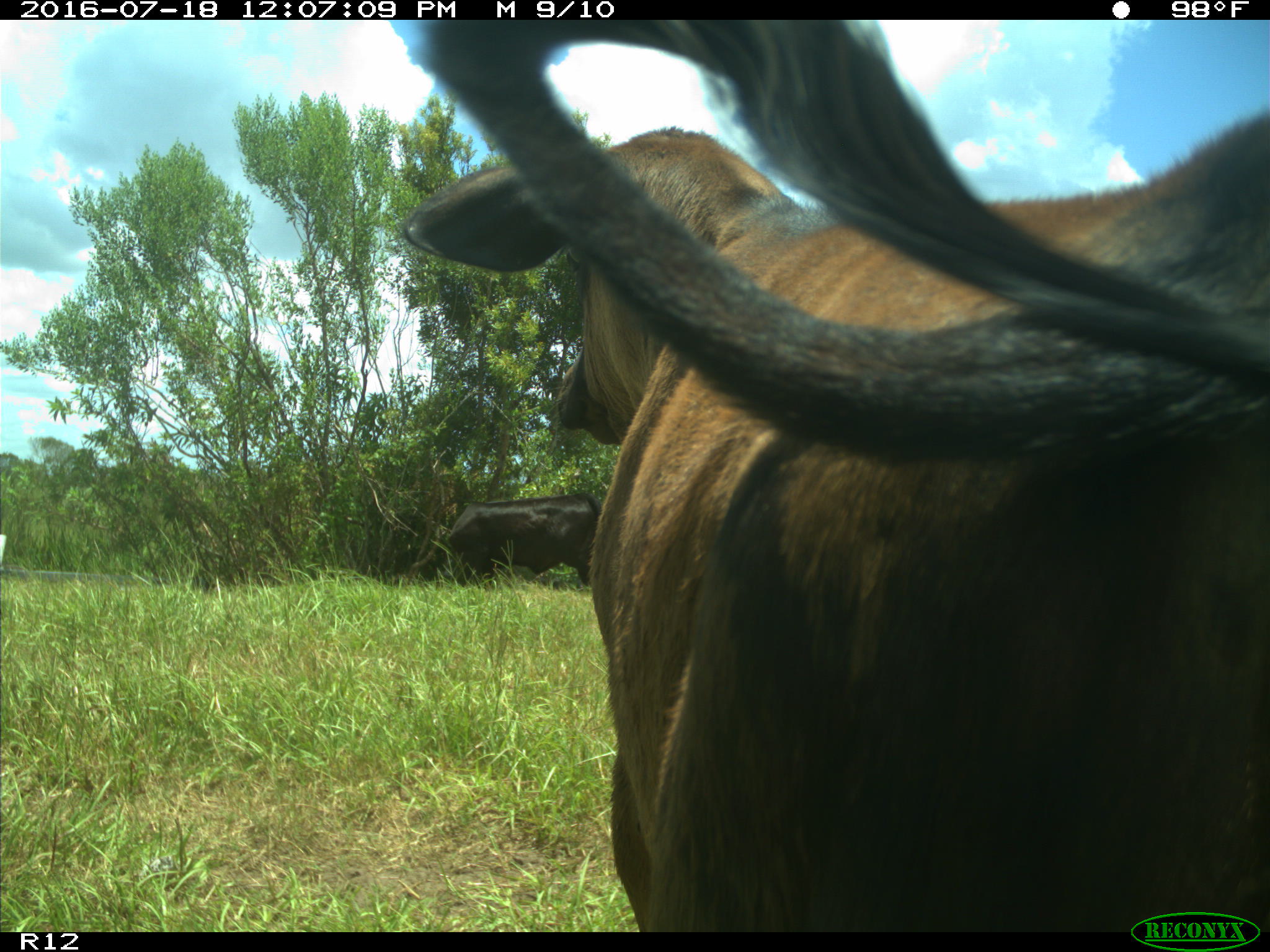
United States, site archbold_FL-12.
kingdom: Animalia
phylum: Chordata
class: Mammalia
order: Artiodactyla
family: Bovidae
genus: Bos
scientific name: Bos taurus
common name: domestic cow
Bos taurus (domestic cow).